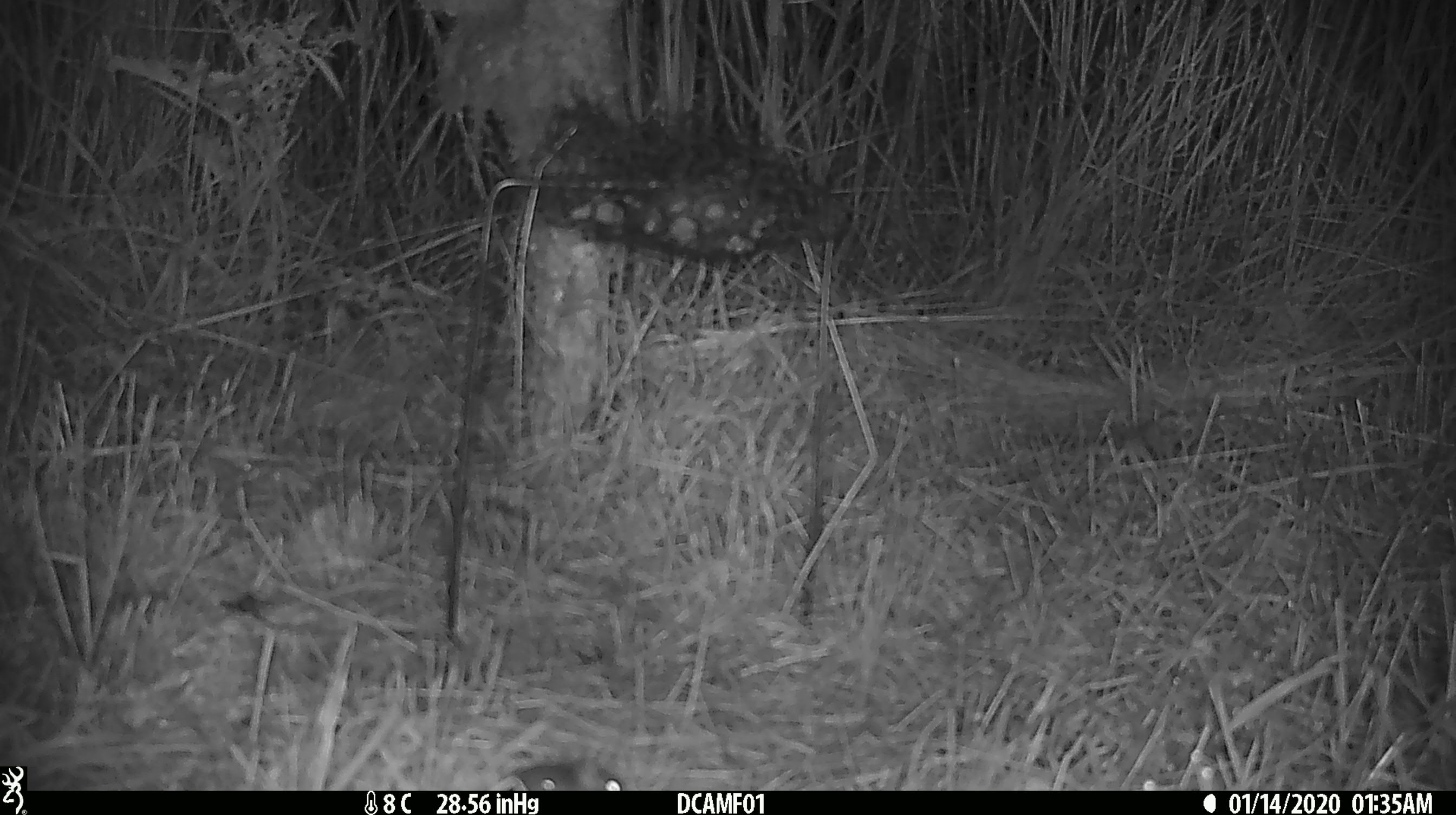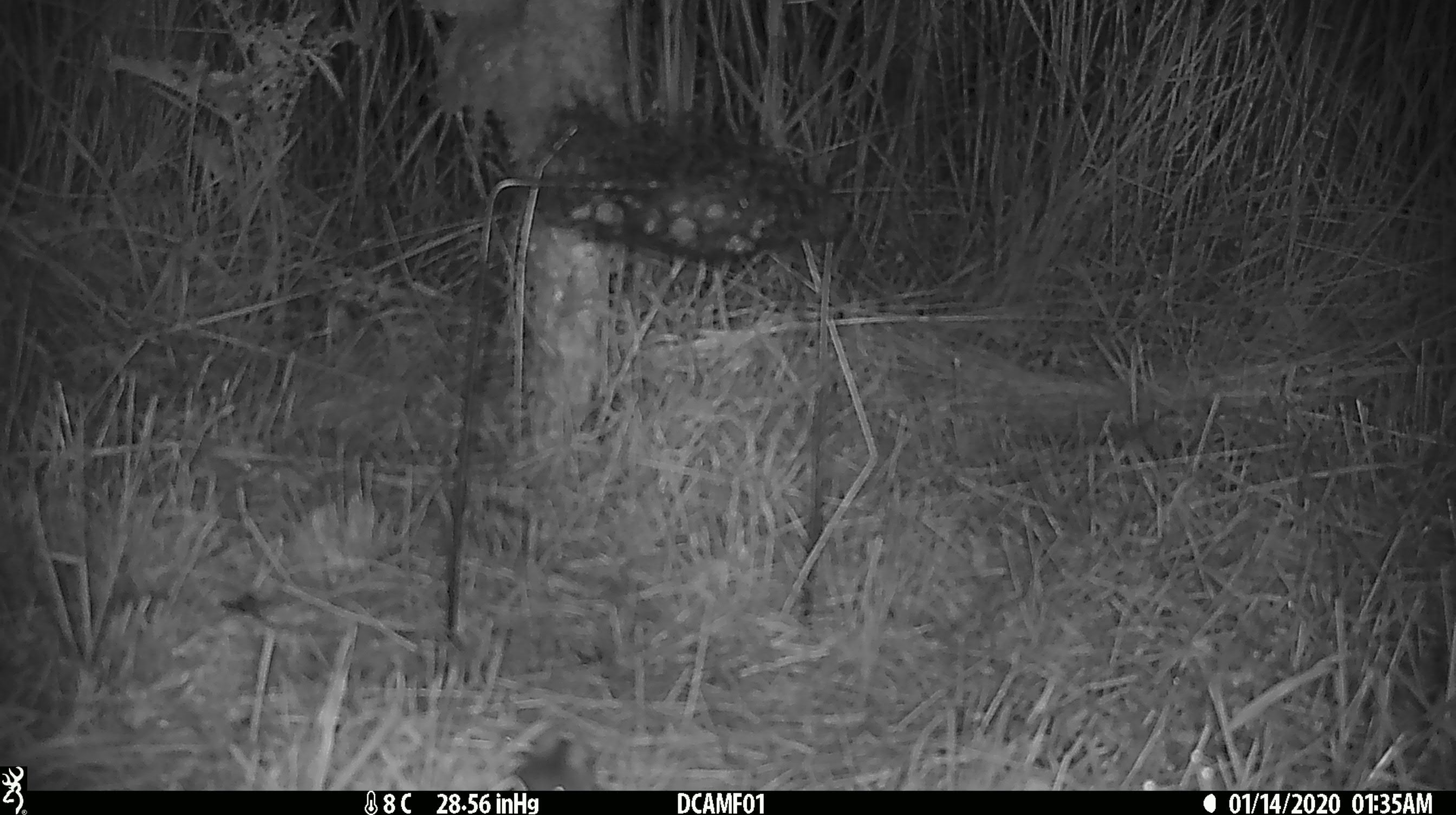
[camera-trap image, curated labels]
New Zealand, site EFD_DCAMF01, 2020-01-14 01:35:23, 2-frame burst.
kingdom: Animalia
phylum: Chordata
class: Mammalia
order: Rodentia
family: Muridae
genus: Mus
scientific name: Mus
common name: mouse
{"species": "mouse (Mus)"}